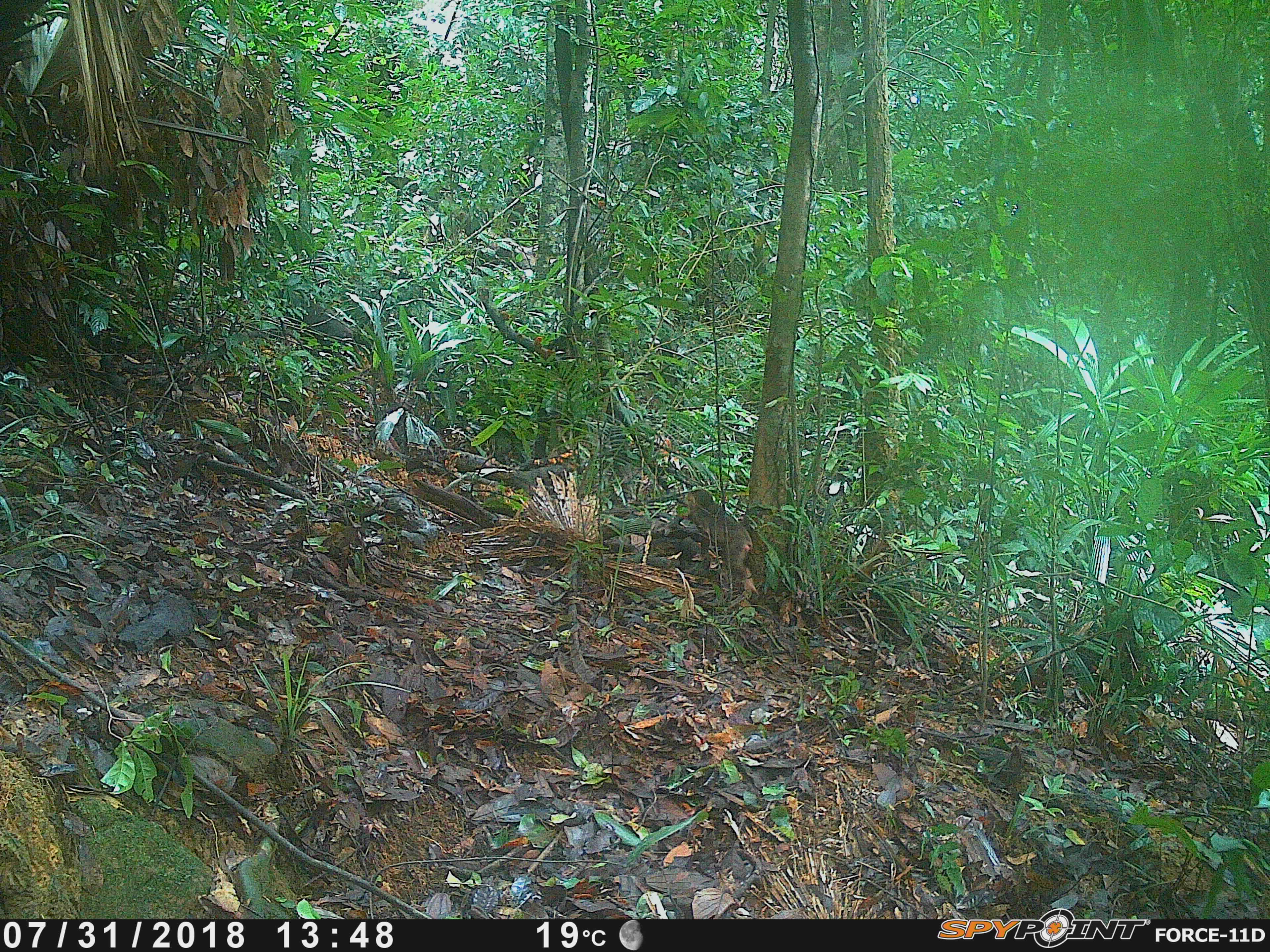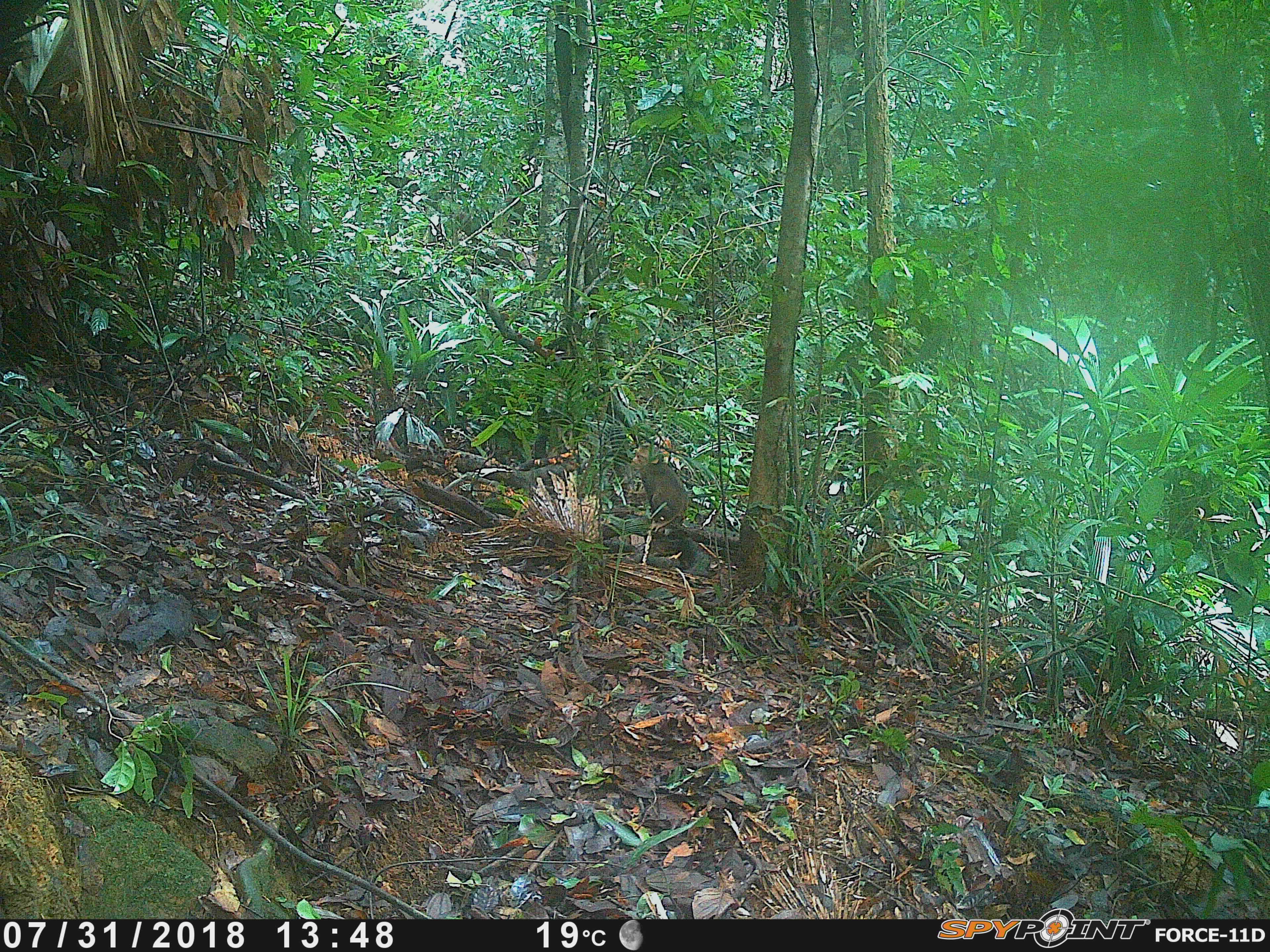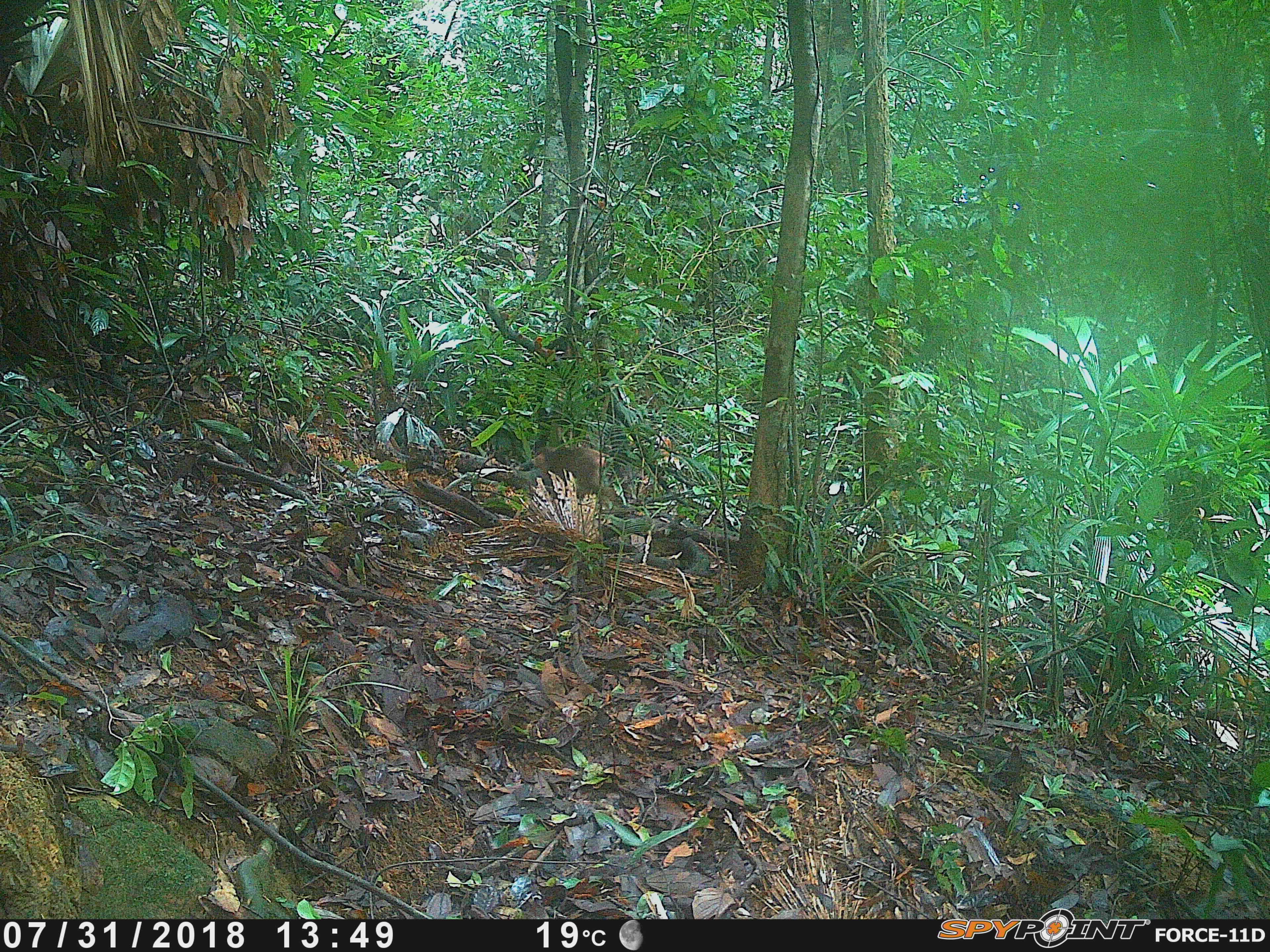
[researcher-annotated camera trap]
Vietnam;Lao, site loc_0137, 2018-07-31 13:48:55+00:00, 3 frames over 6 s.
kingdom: Animalia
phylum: Chordata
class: Mammalia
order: Primates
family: Cercopithecidae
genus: Macaca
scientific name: Macaca arctoides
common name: stump-tailed macaque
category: stump tailed macaque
Stump tailed macaque (stump-tailed macaque) (Macaca arctoides). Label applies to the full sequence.